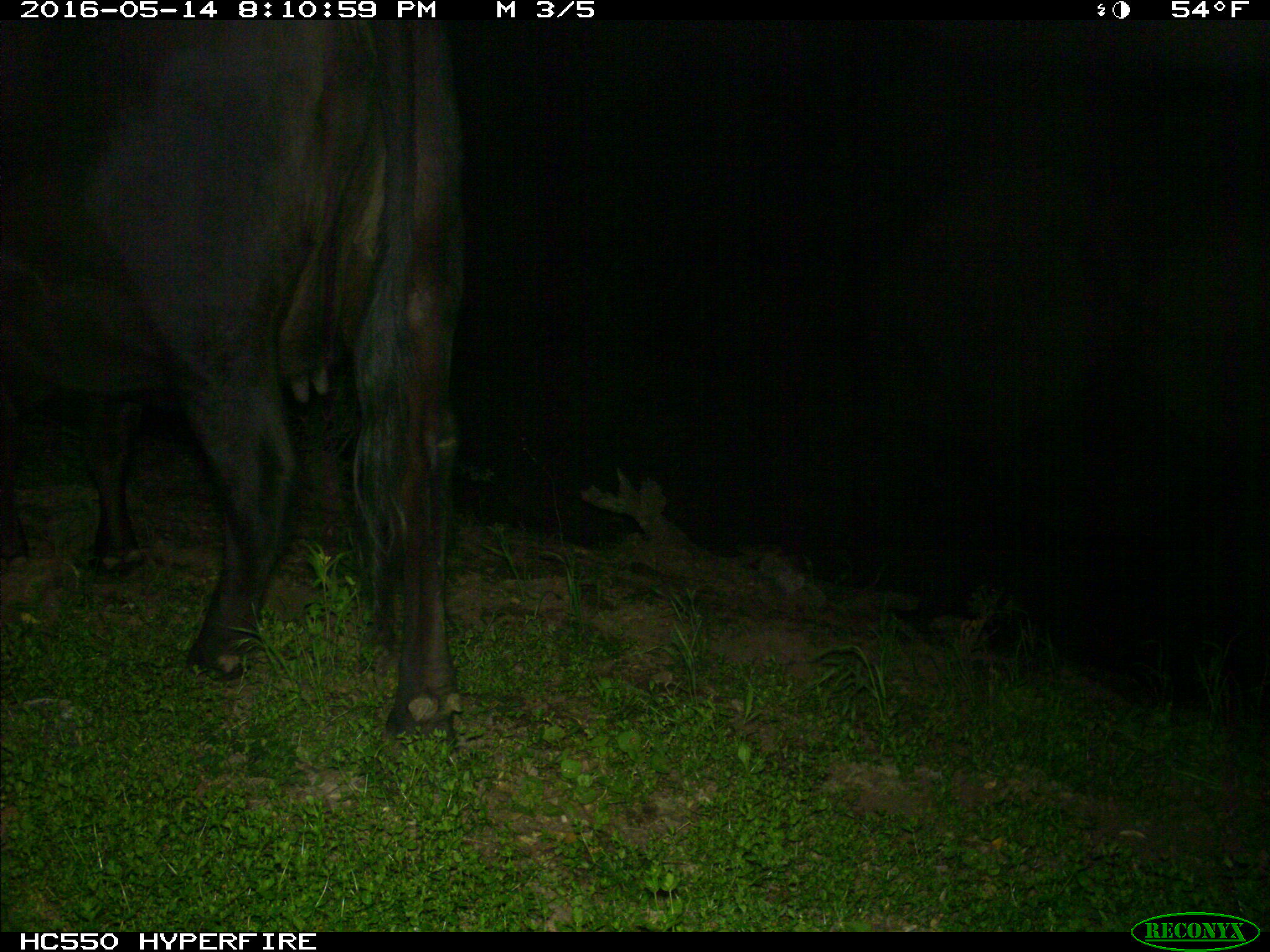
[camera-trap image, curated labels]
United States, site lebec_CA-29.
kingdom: Animalia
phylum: Chordata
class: Mammalia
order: Artiodactyla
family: Bovidae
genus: Bos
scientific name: Bos taurus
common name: domestic cow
Bos taurus (domestic cow).